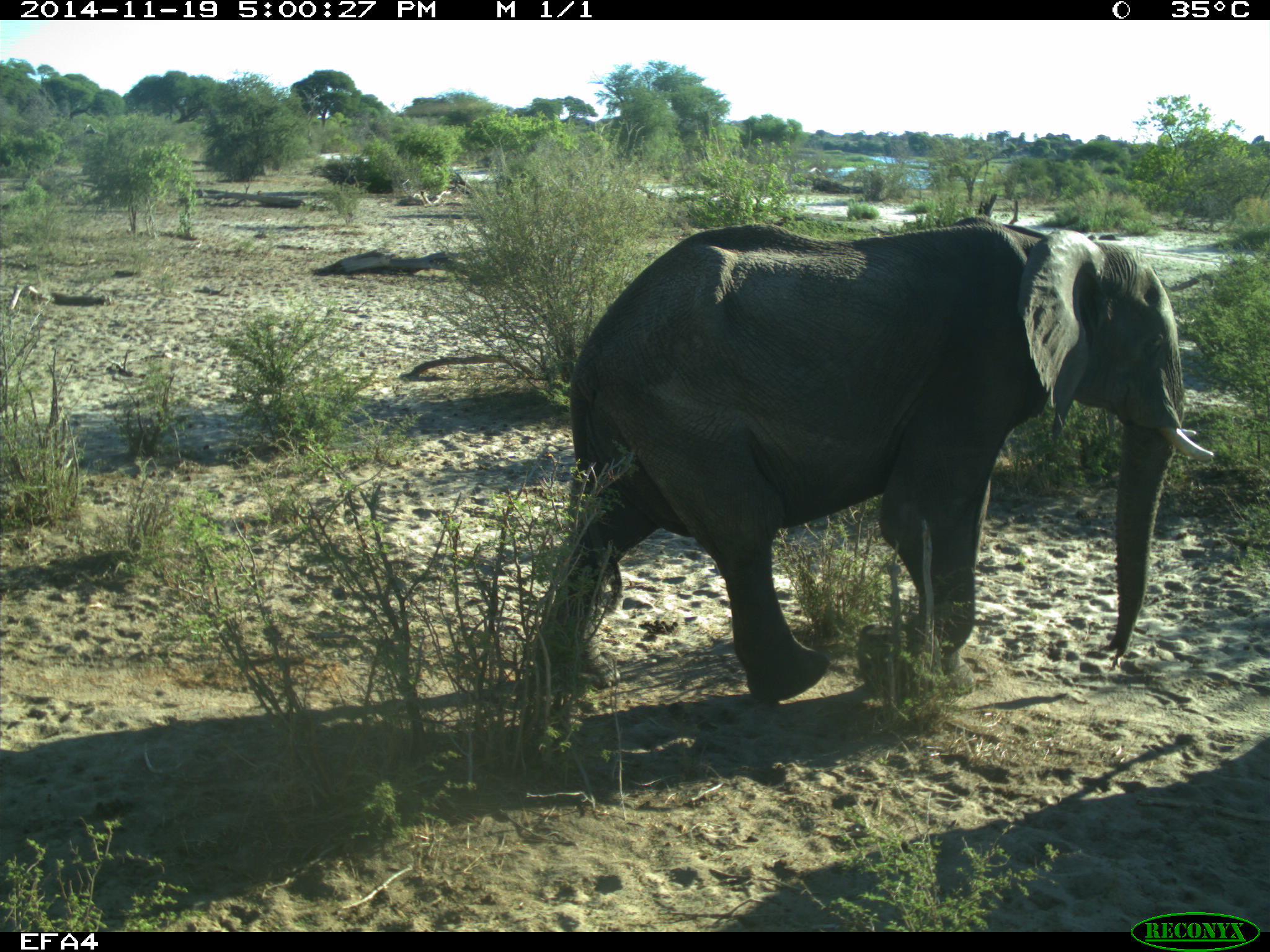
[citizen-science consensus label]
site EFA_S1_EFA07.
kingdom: Animalia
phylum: Chordata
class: Mammalia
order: Proboscidea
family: Elephantidae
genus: Loxodonta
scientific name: Loxodonta africana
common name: african bush elephant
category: elephant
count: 1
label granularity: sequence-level